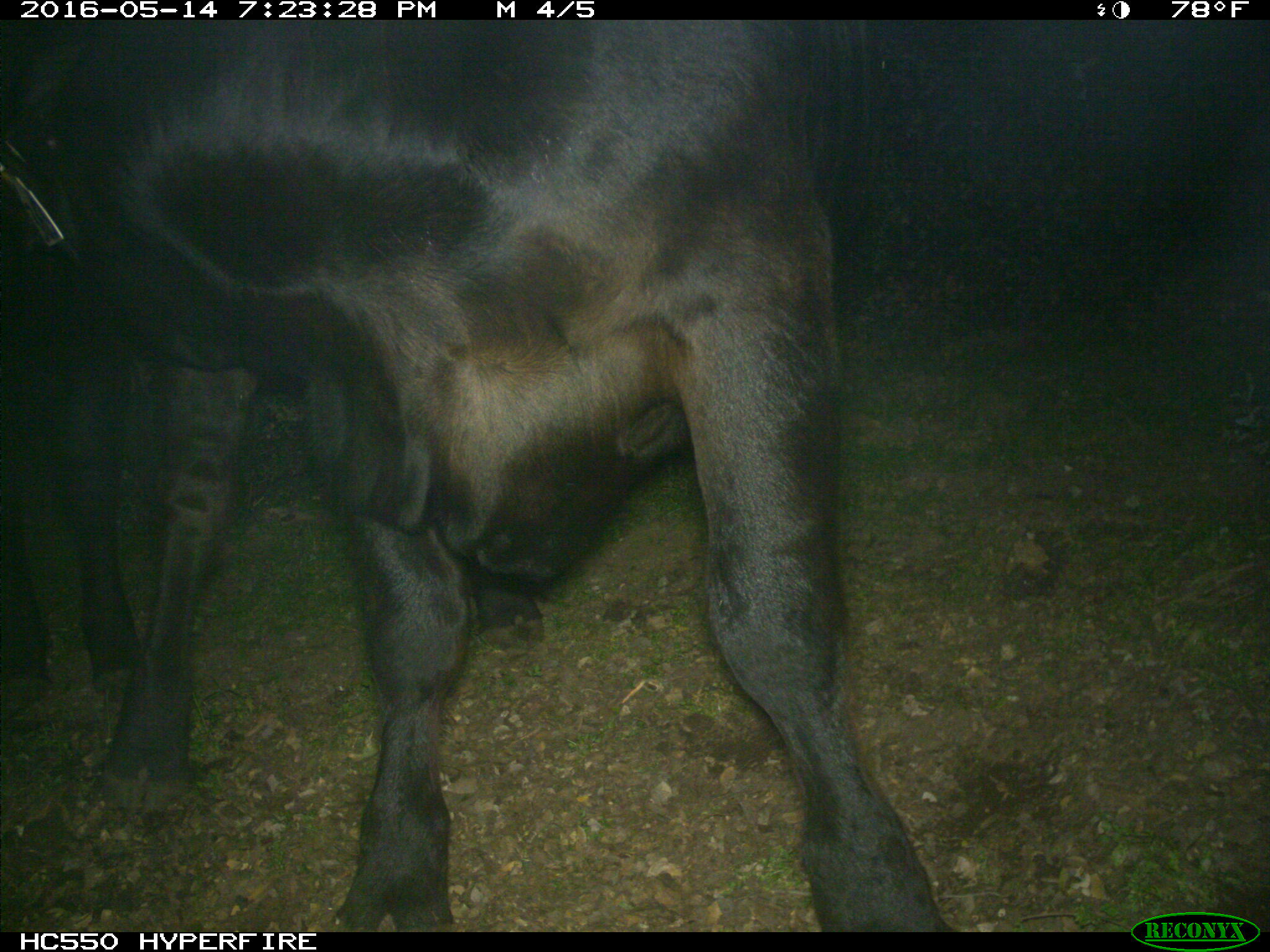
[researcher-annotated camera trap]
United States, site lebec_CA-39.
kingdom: Animalia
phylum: Chordata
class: Mammalia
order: Artiodactyla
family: Bovidae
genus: Bos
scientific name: Bos taurus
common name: domestic cow